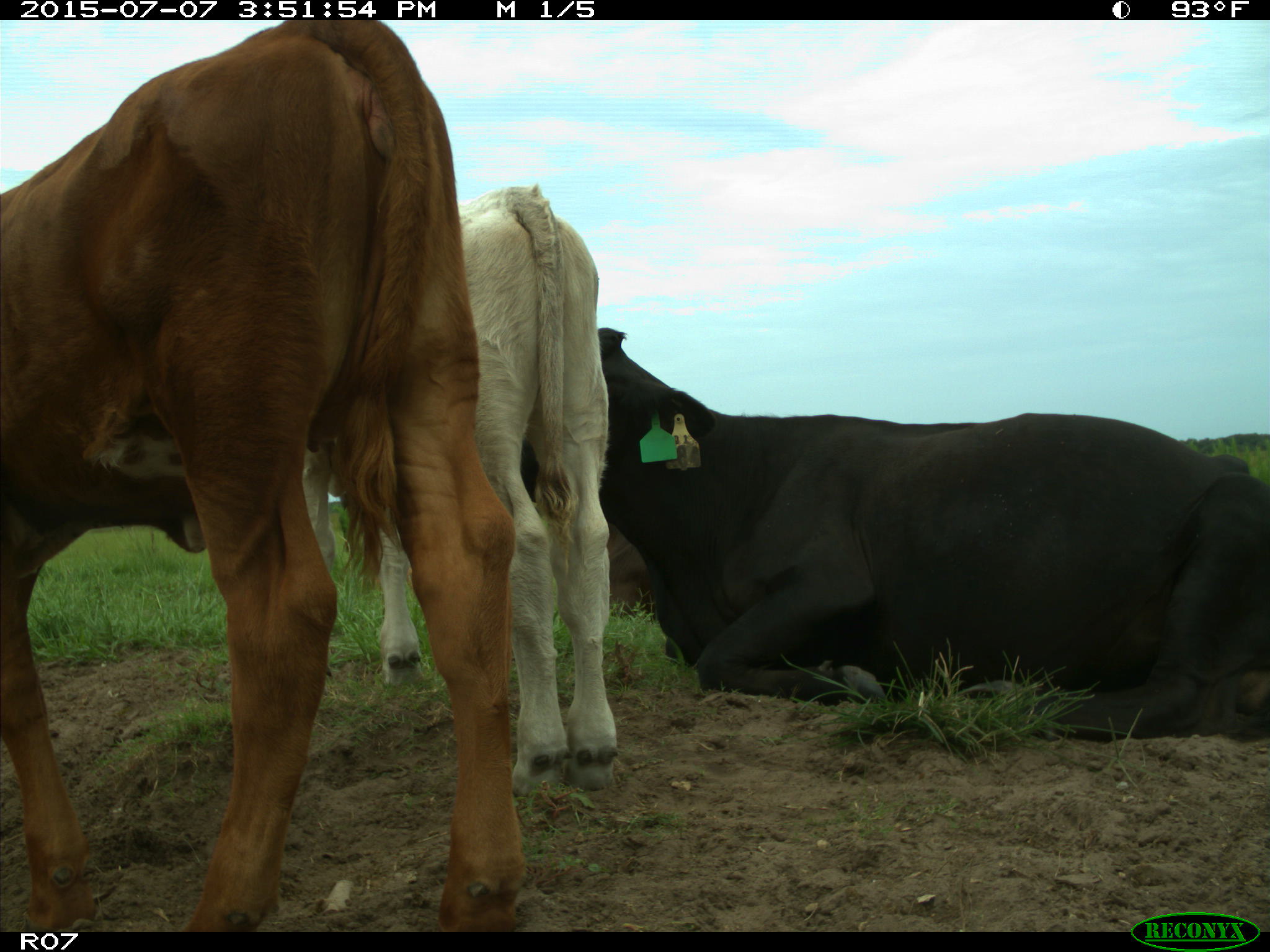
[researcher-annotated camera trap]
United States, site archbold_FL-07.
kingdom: Animalia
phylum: Chordata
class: Mammalia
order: Artiodactyla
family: Bovidae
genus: Bos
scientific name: Bos taurus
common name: domestic cow